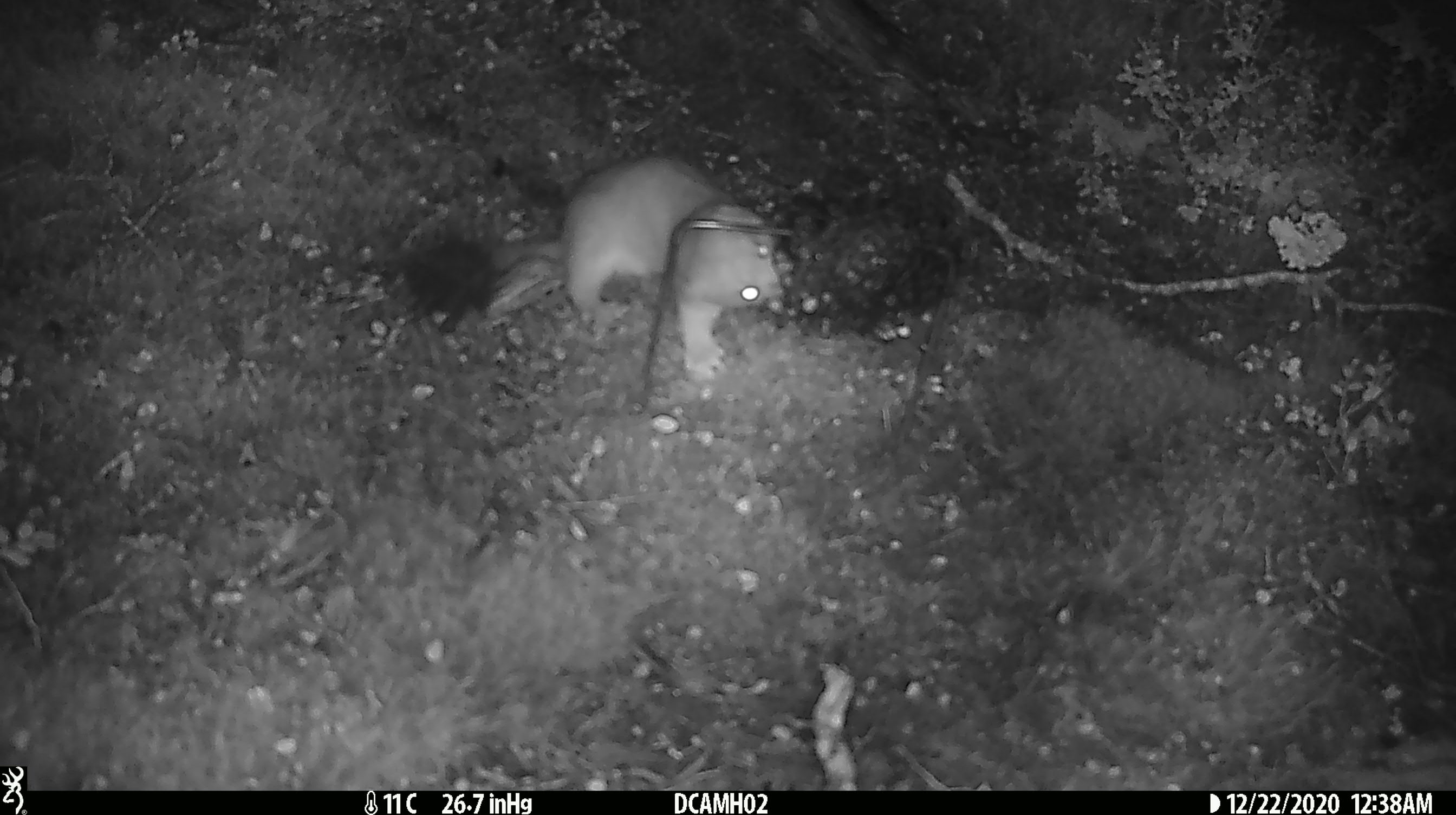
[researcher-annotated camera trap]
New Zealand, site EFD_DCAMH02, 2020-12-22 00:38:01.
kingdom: Animalia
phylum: Chordata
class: Mammalia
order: Carnivora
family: Mustelidae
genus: Mustela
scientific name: Mustela erminea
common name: stoat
Stoat (Mustela erminea).